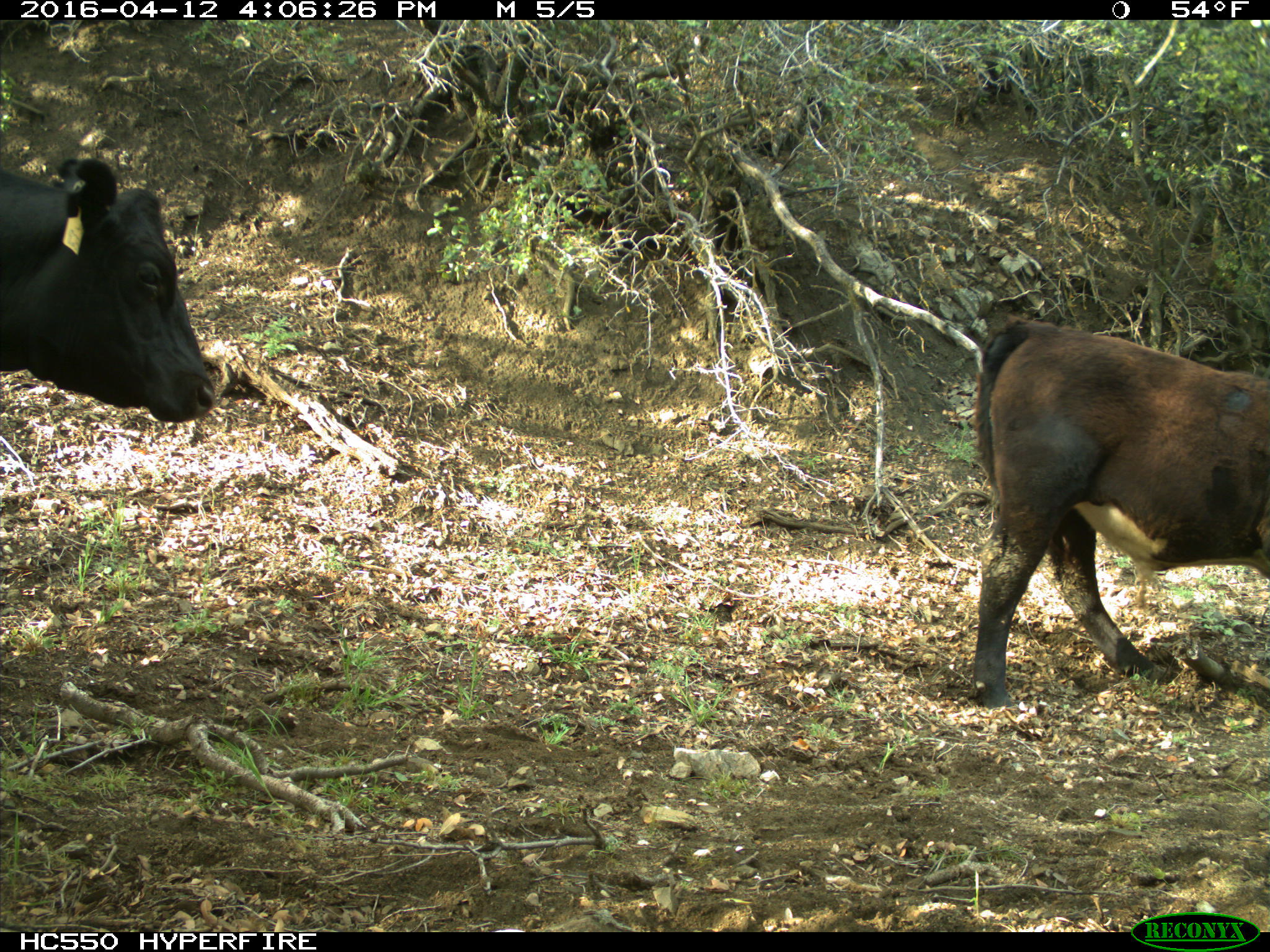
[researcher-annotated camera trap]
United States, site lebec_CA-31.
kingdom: Animalia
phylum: Chordata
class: Mammalia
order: Artiodactyla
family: Bovidae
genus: Bos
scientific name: Bos taurus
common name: domestic cow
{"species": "Bos taurus (domestic cow)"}